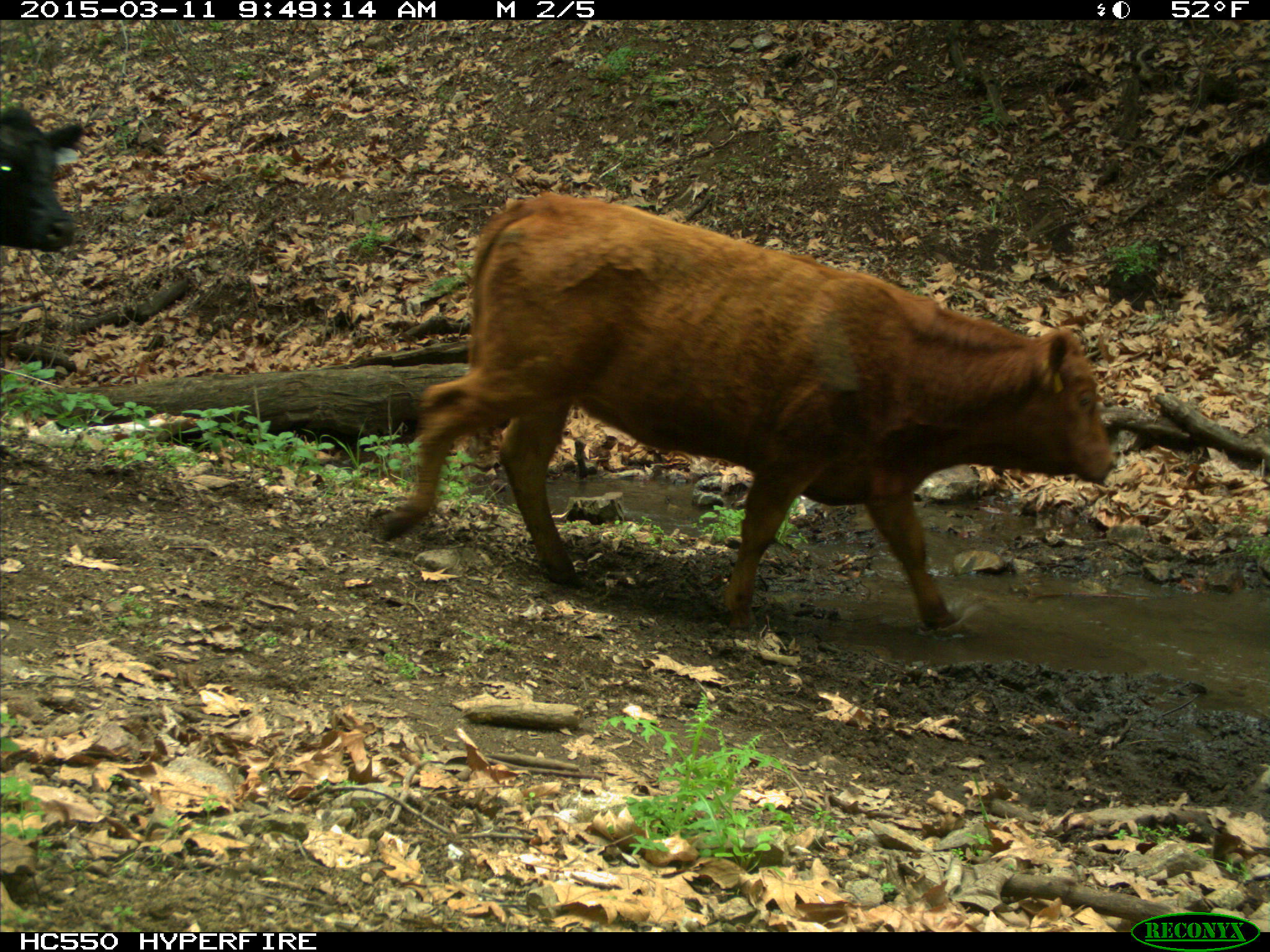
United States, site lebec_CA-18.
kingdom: Animalia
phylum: Chordata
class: Mammalia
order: Artiodactyla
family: Bovidae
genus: Bos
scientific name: Bos taurus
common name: domestic cow